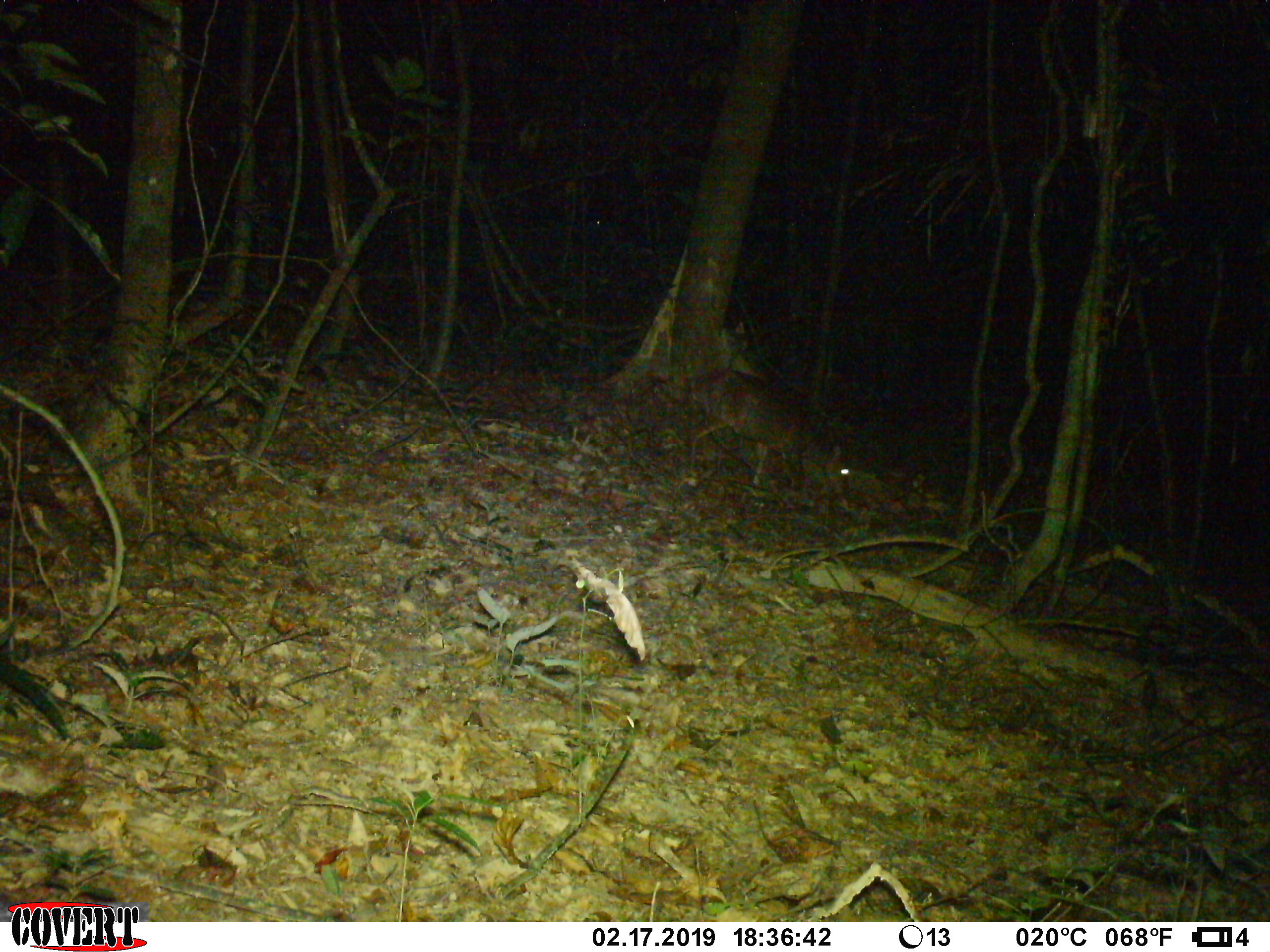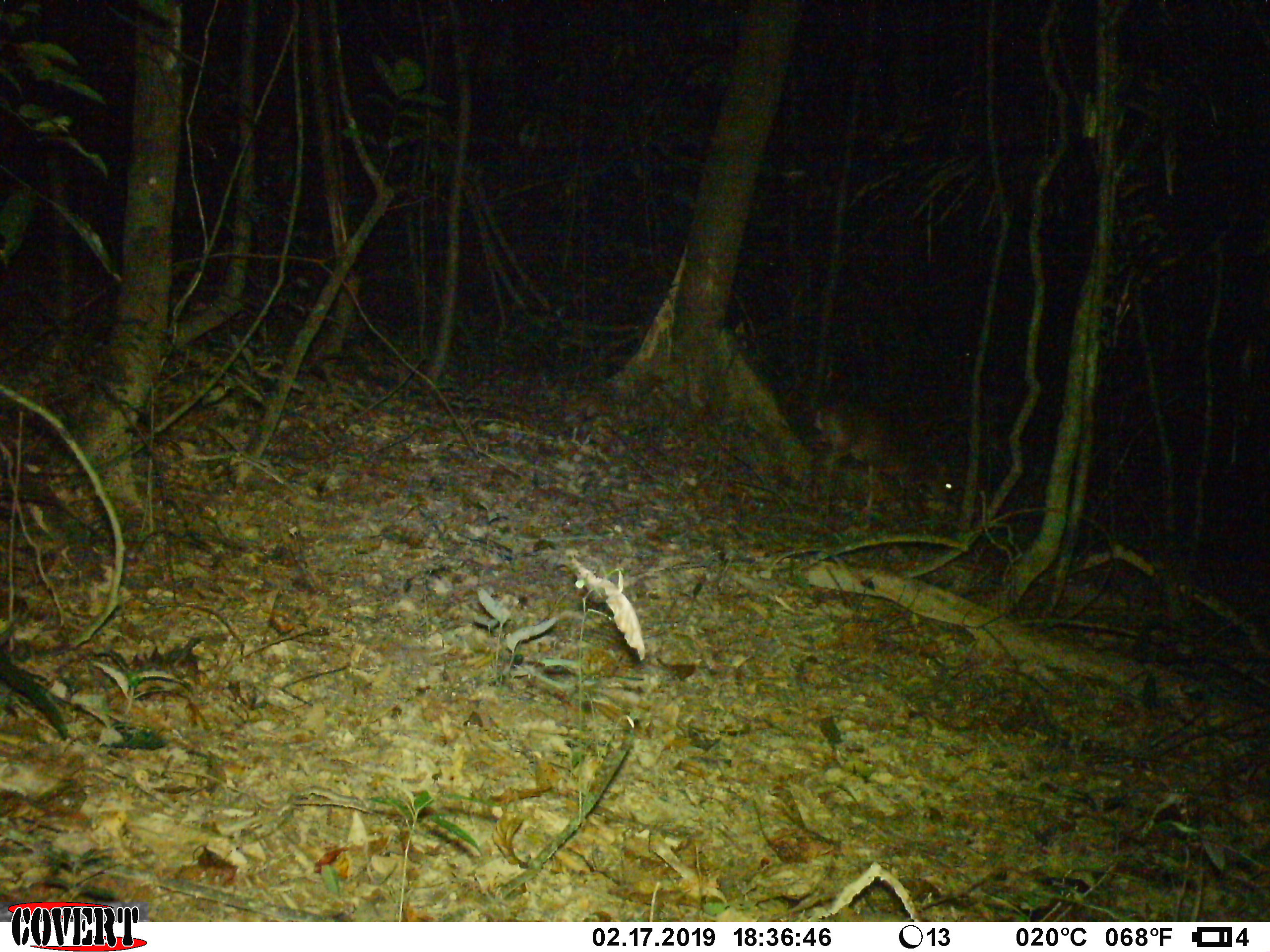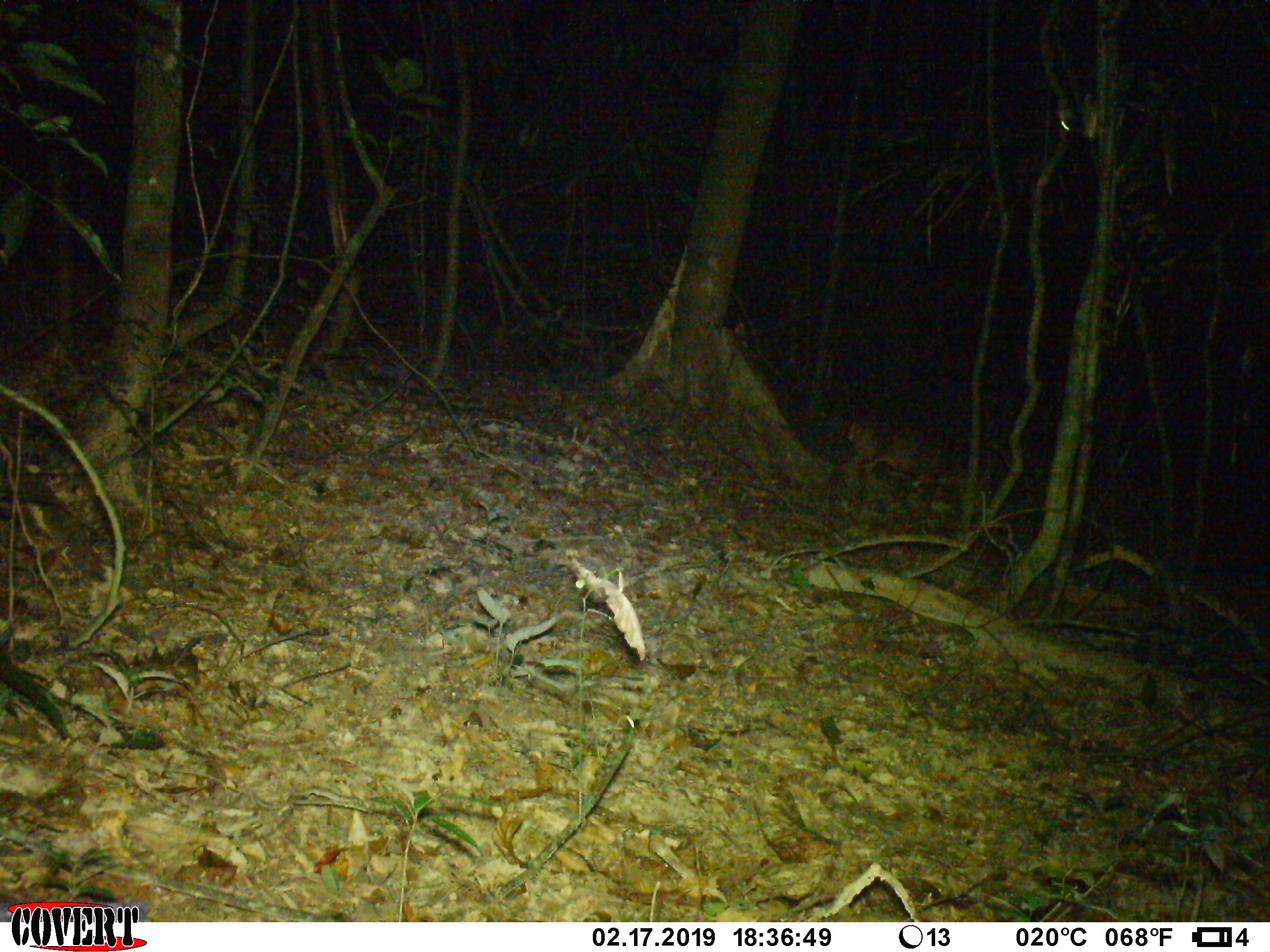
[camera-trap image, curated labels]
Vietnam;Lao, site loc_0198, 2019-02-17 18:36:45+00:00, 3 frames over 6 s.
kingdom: Animalia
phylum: Chordata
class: Mammalia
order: Artiodactyla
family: Cervidae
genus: Muntiacus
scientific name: Muntiacus vuquangensis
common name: large-antlered muntjac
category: large antlered muntjac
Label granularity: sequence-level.